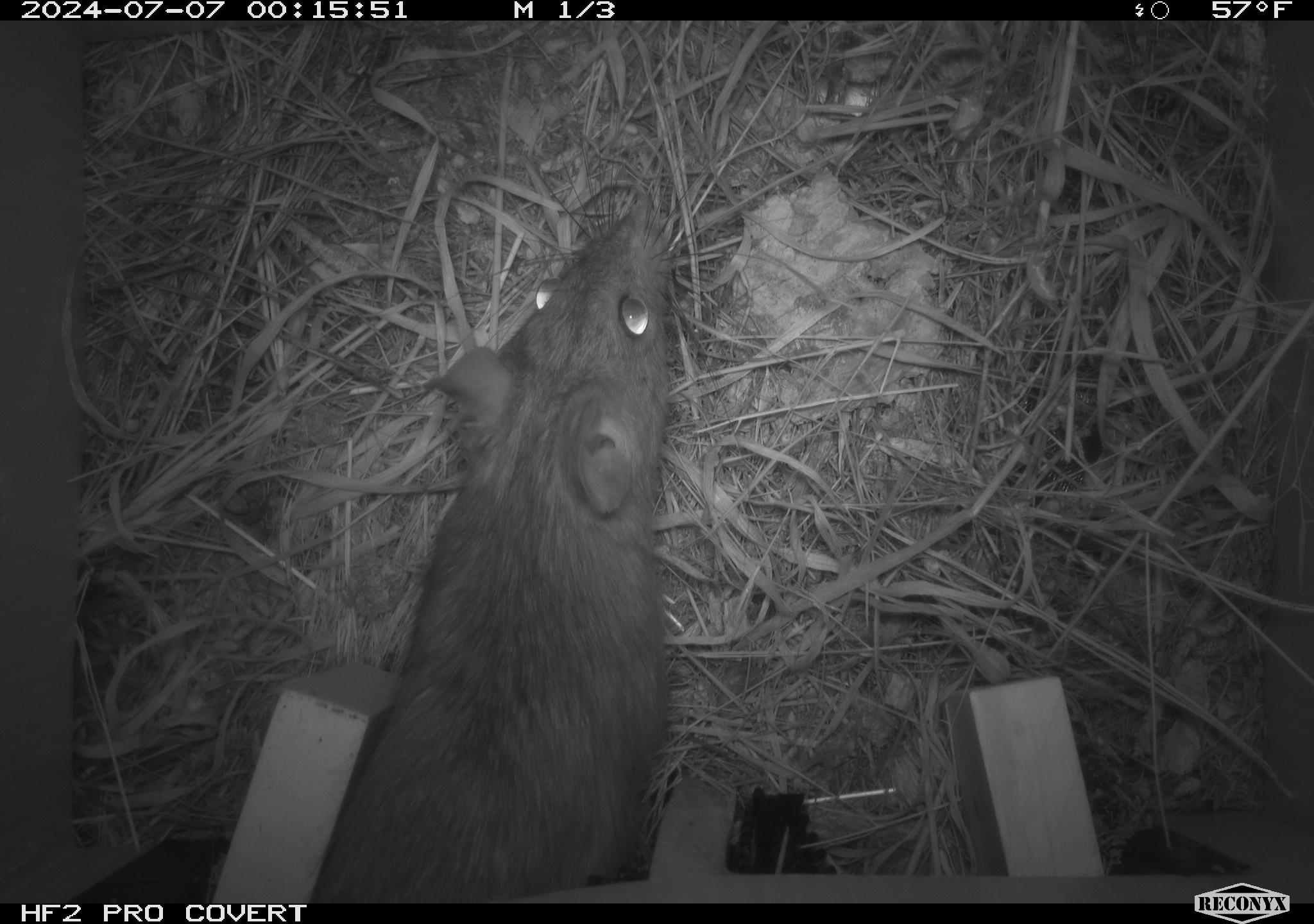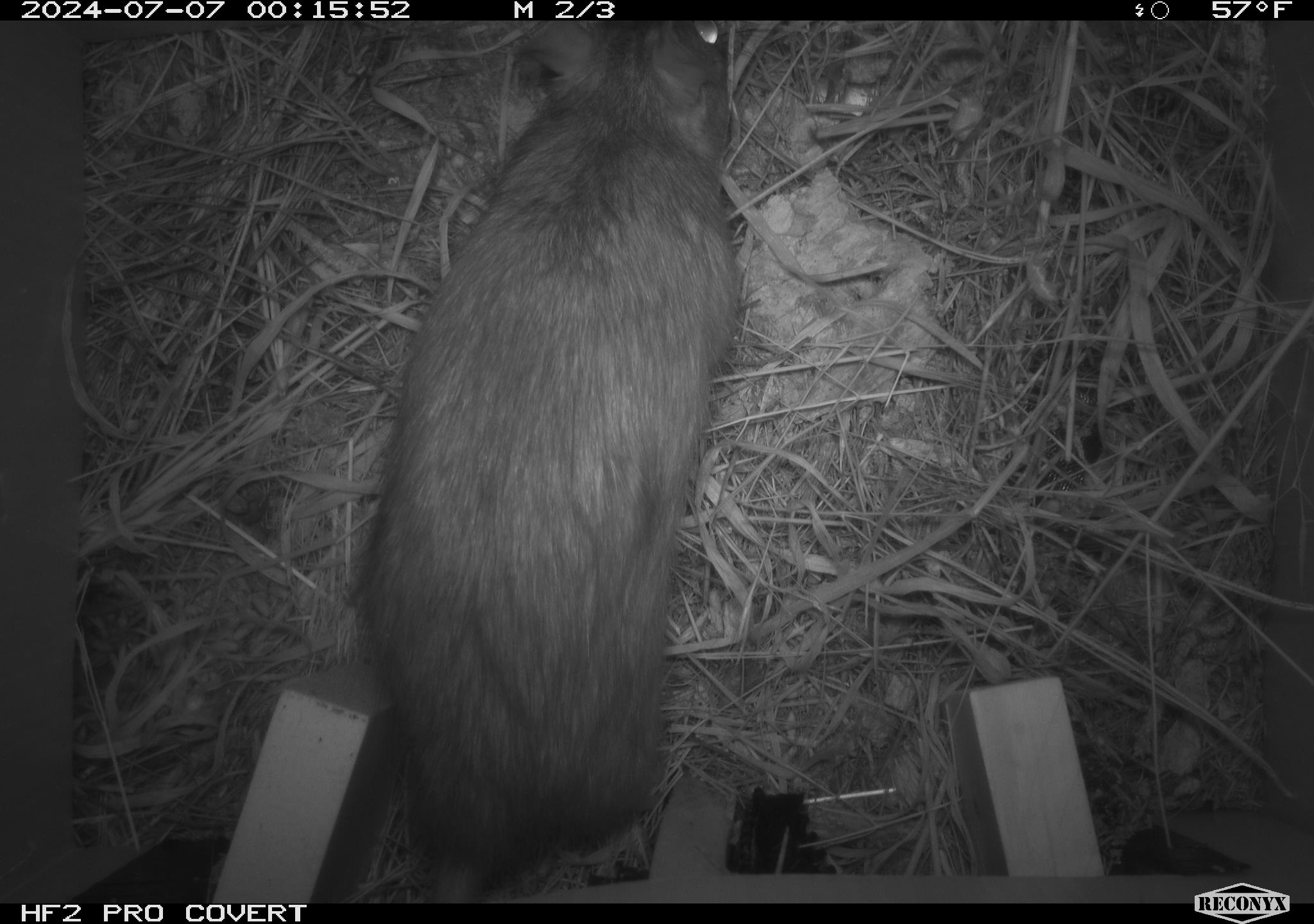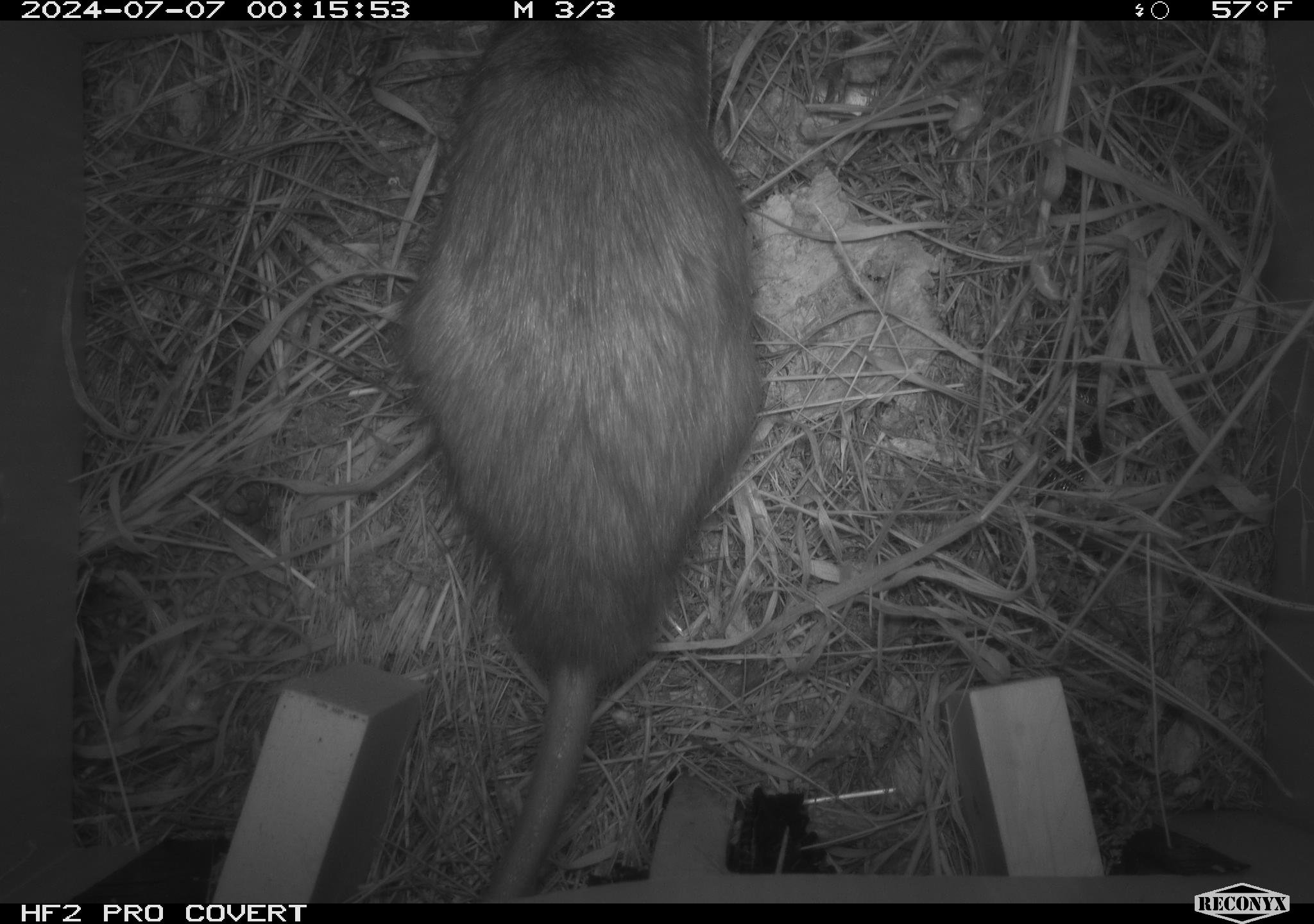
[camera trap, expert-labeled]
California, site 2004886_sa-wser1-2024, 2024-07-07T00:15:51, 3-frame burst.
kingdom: Animalia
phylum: Chordata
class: Mammalia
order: Rodentia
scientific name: Rodentia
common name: woodrat or rat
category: woodrat or rat species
Woodrat or rat species (woodrat or rat) (Rodentia).